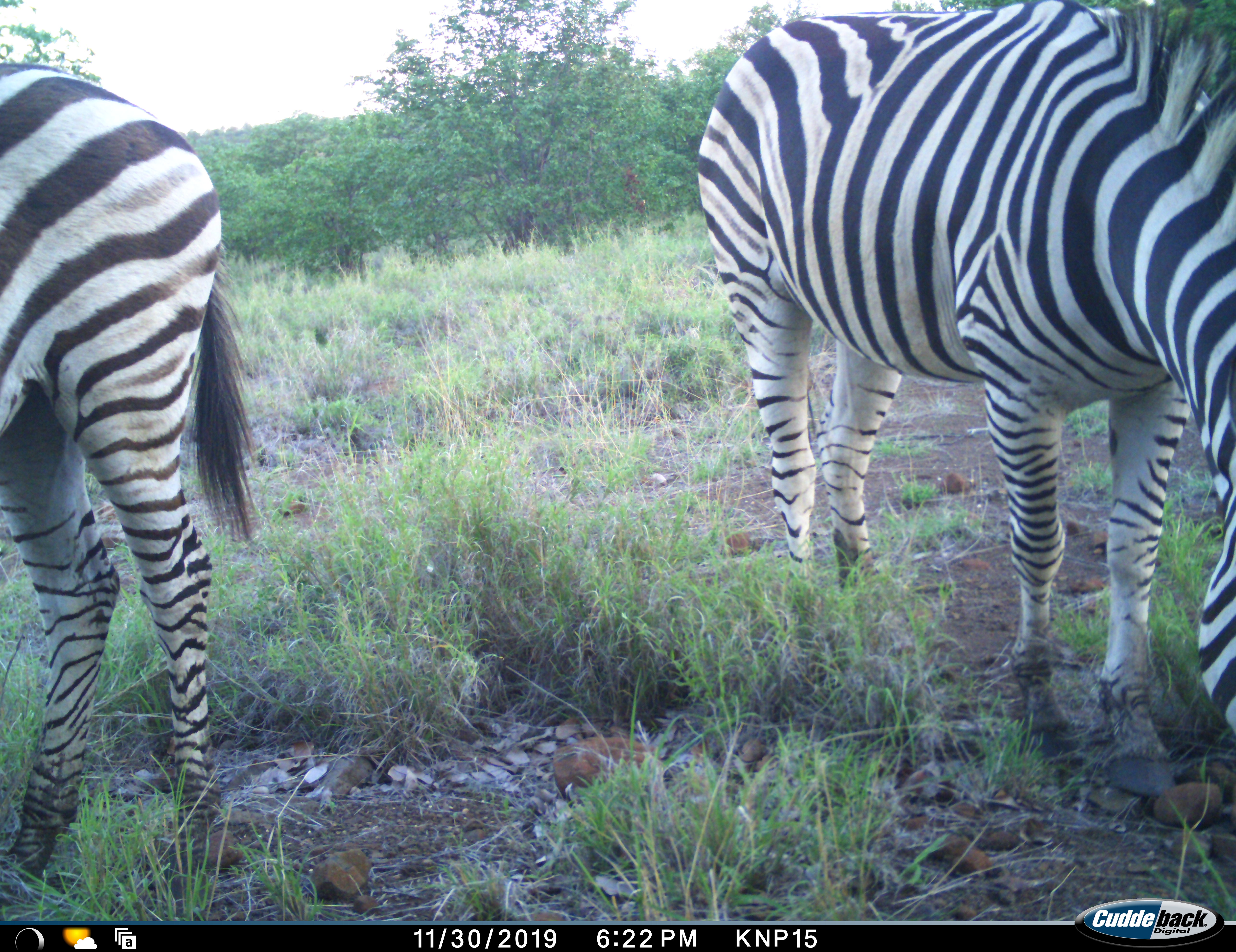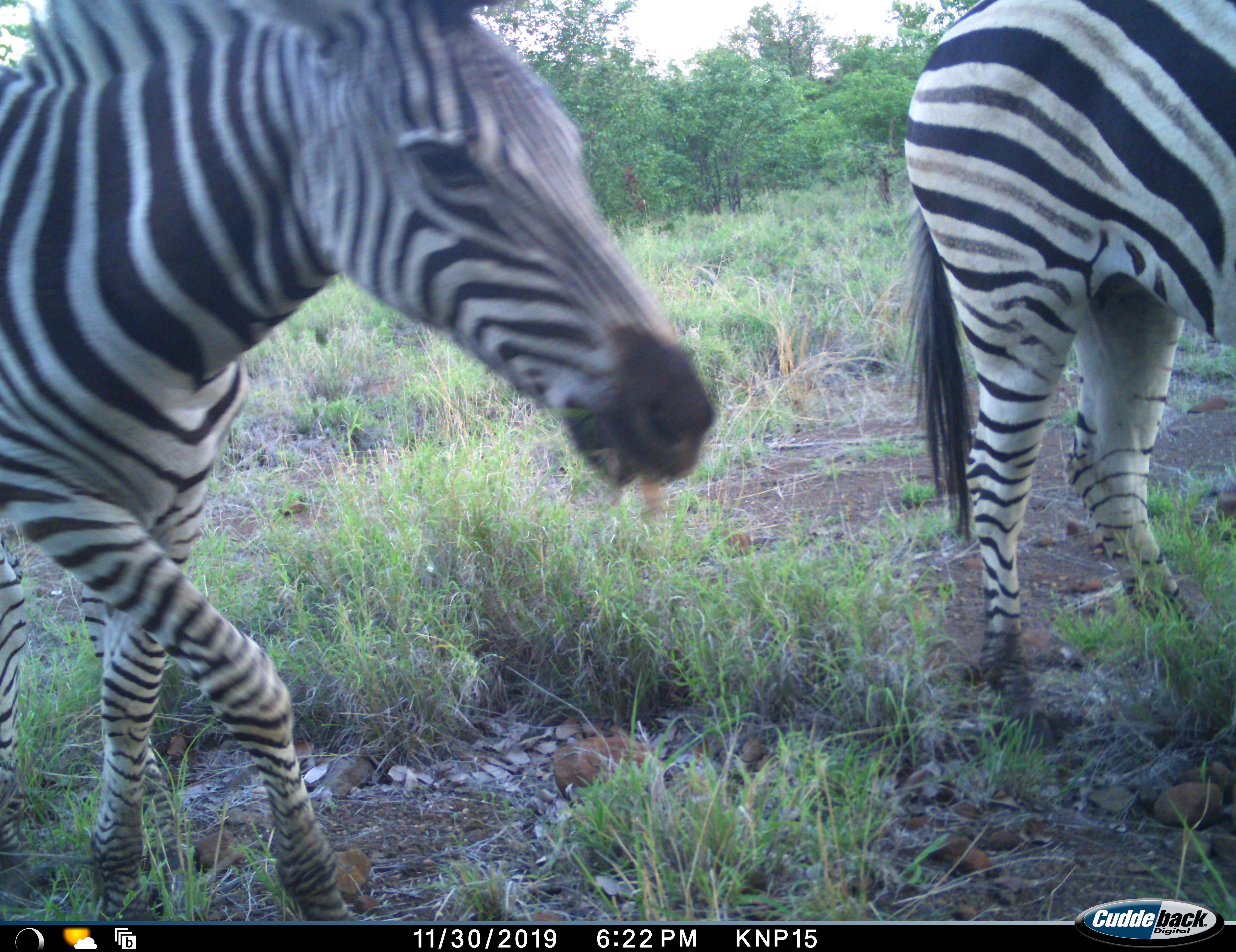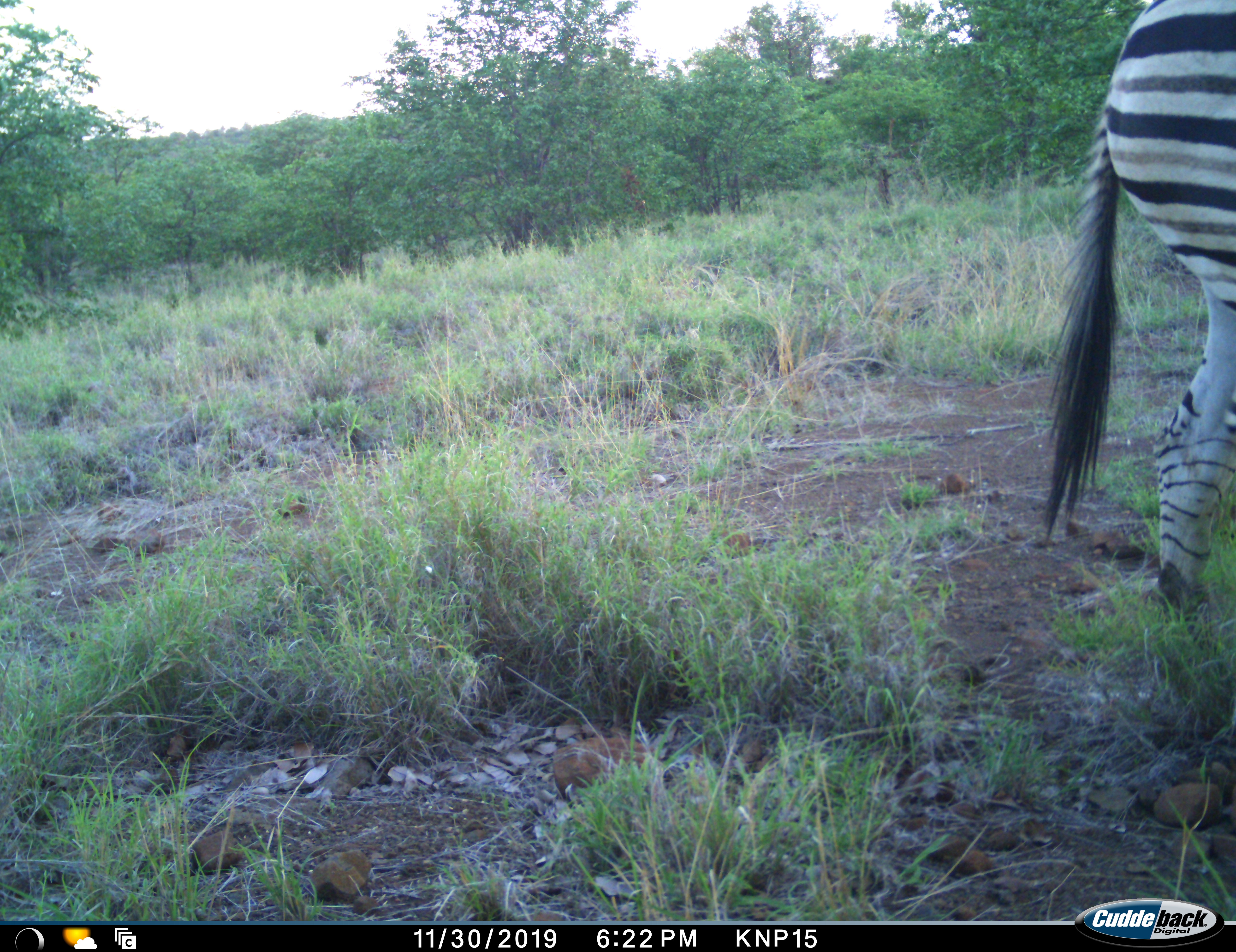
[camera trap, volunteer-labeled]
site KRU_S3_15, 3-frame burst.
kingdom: Animalia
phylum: Chordata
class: Mammalia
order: Perissodactyla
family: Equidae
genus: Equus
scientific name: Equus quagga burchellii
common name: burchell's zebra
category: zebraburchells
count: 2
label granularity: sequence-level